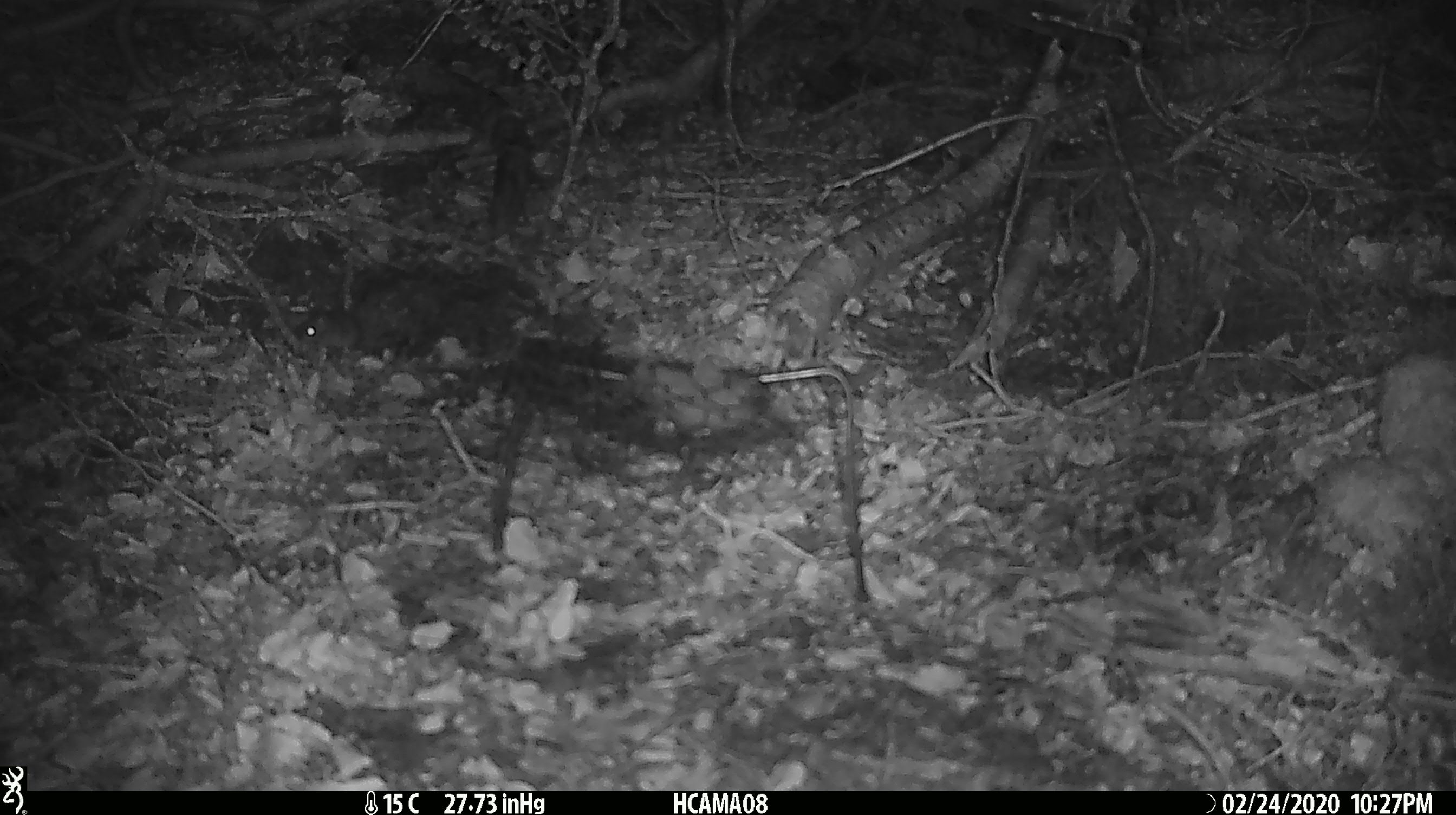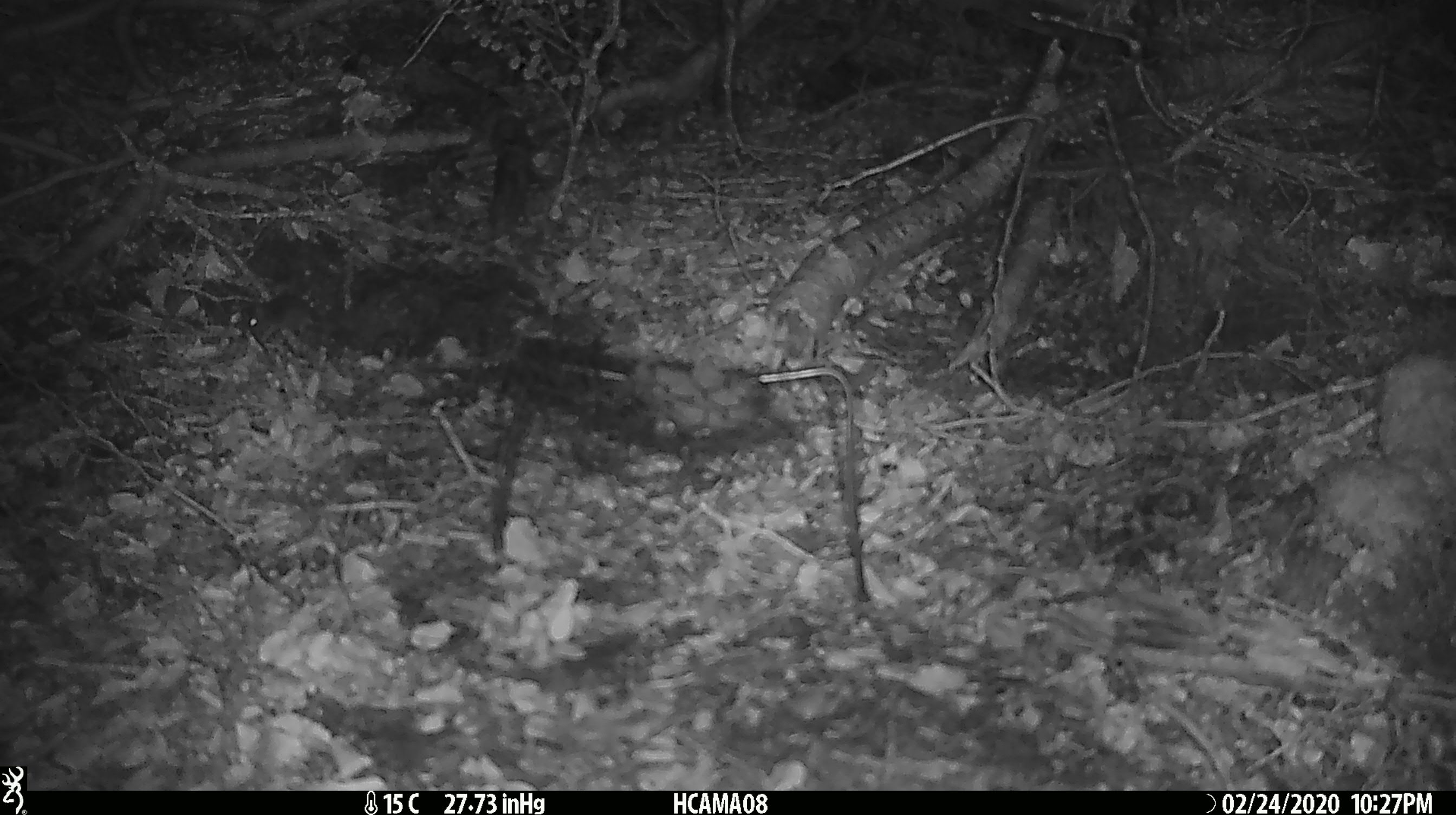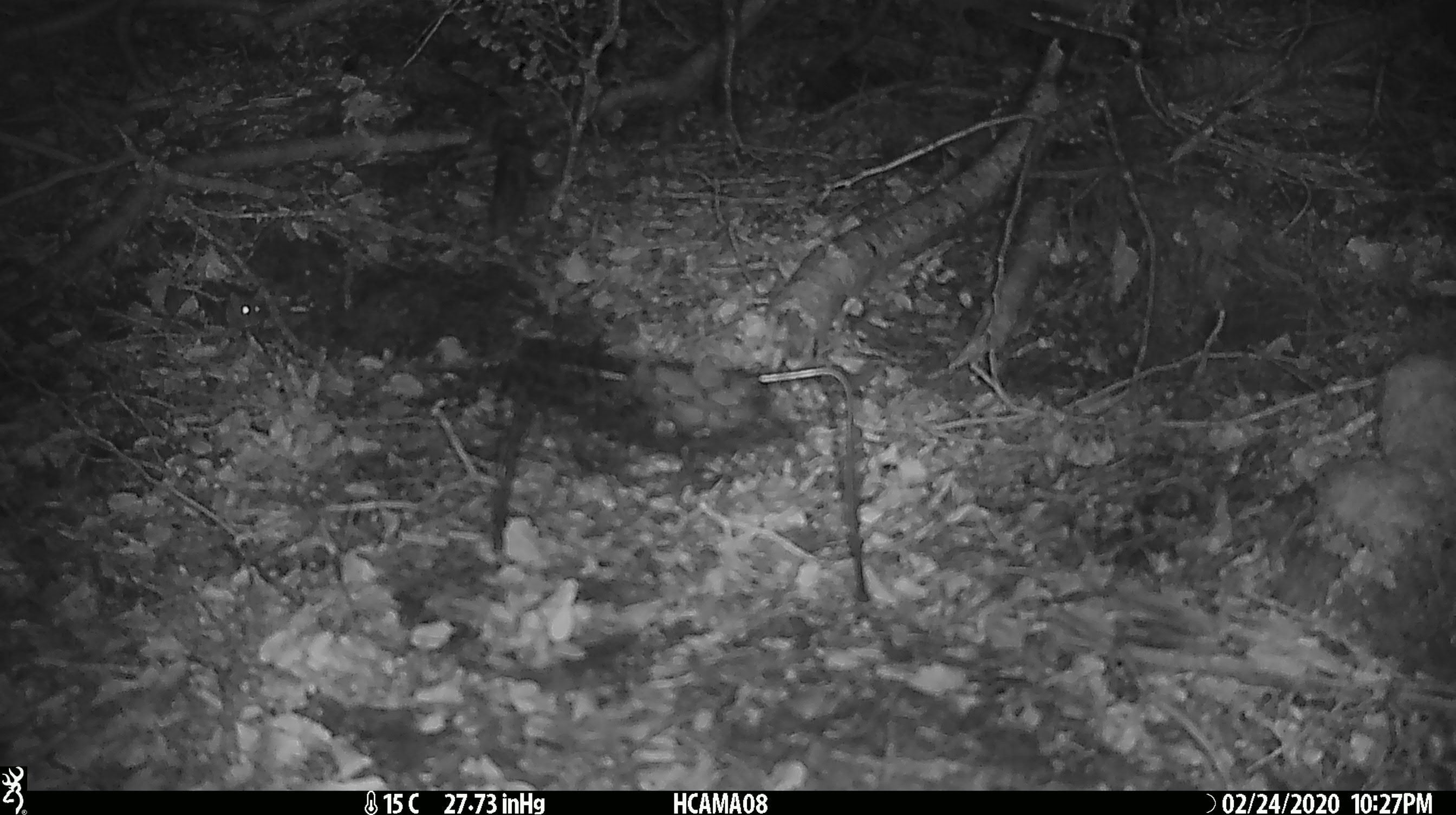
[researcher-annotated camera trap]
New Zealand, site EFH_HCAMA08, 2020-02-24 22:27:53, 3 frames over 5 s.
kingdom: Animalia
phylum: Chordata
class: Mammalia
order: Rodentia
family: Muridae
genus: Mus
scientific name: Mus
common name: mouse